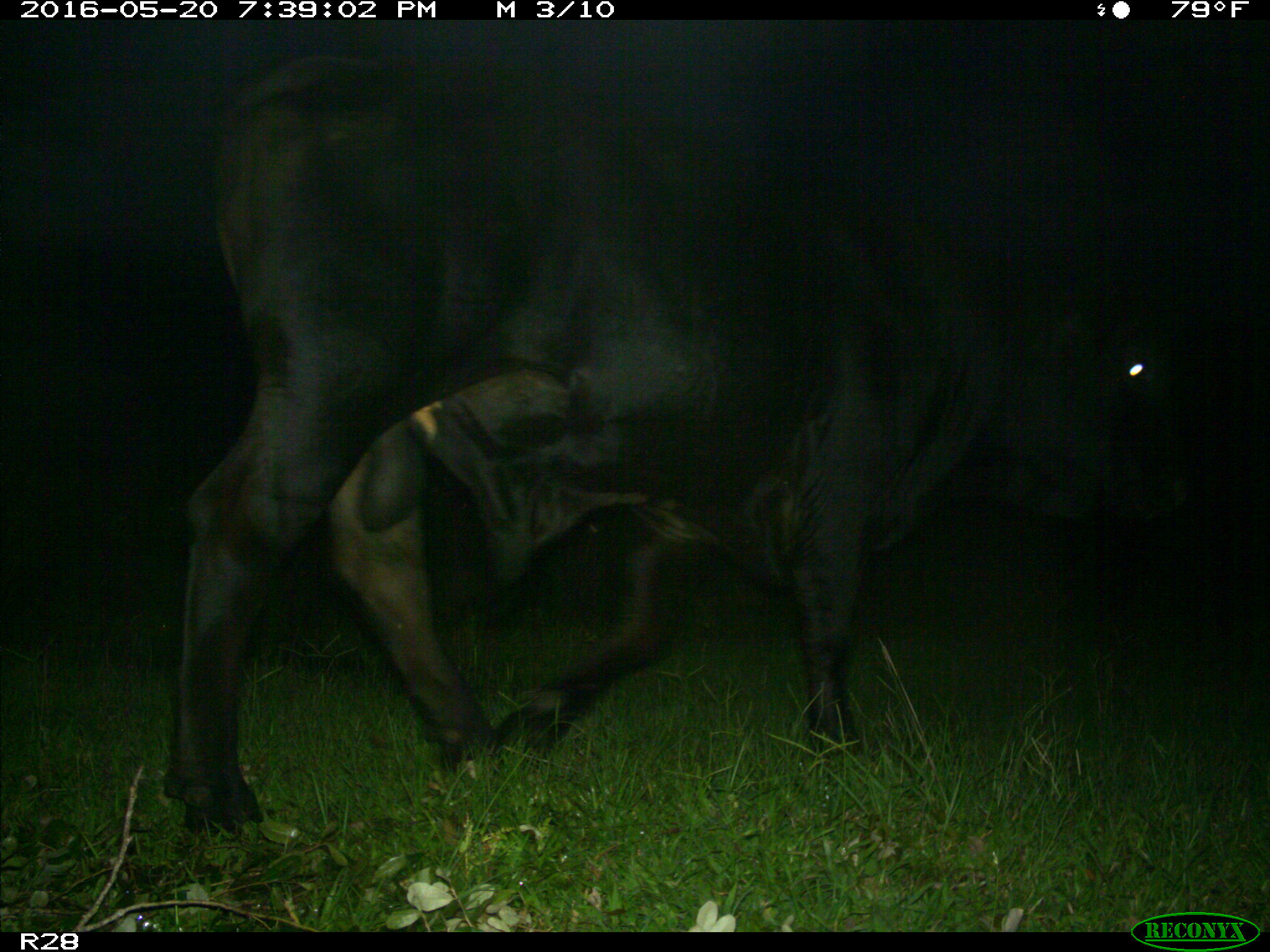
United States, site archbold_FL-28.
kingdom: Animalia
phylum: Chordata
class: Mammalia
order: Artiodactyla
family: Bovidae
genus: Bos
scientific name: Bos taurus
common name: domestic cow